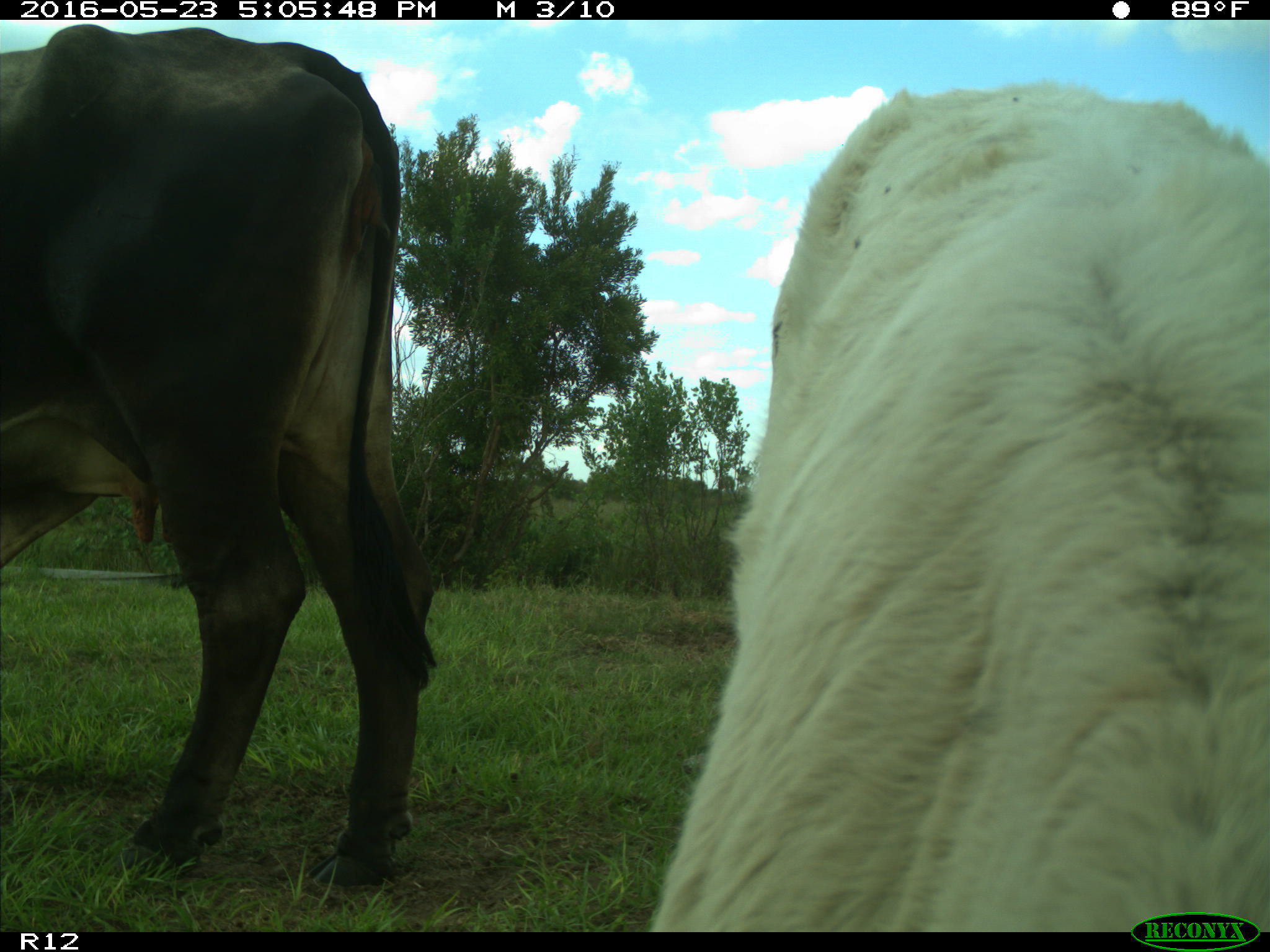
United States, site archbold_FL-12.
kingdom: Animalia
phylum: Chordata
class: Mammalia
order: Artiodactyla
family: Bovidae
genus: Bos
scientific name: Bos taurus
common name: domestic cow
Bos taurus (domestic cow).